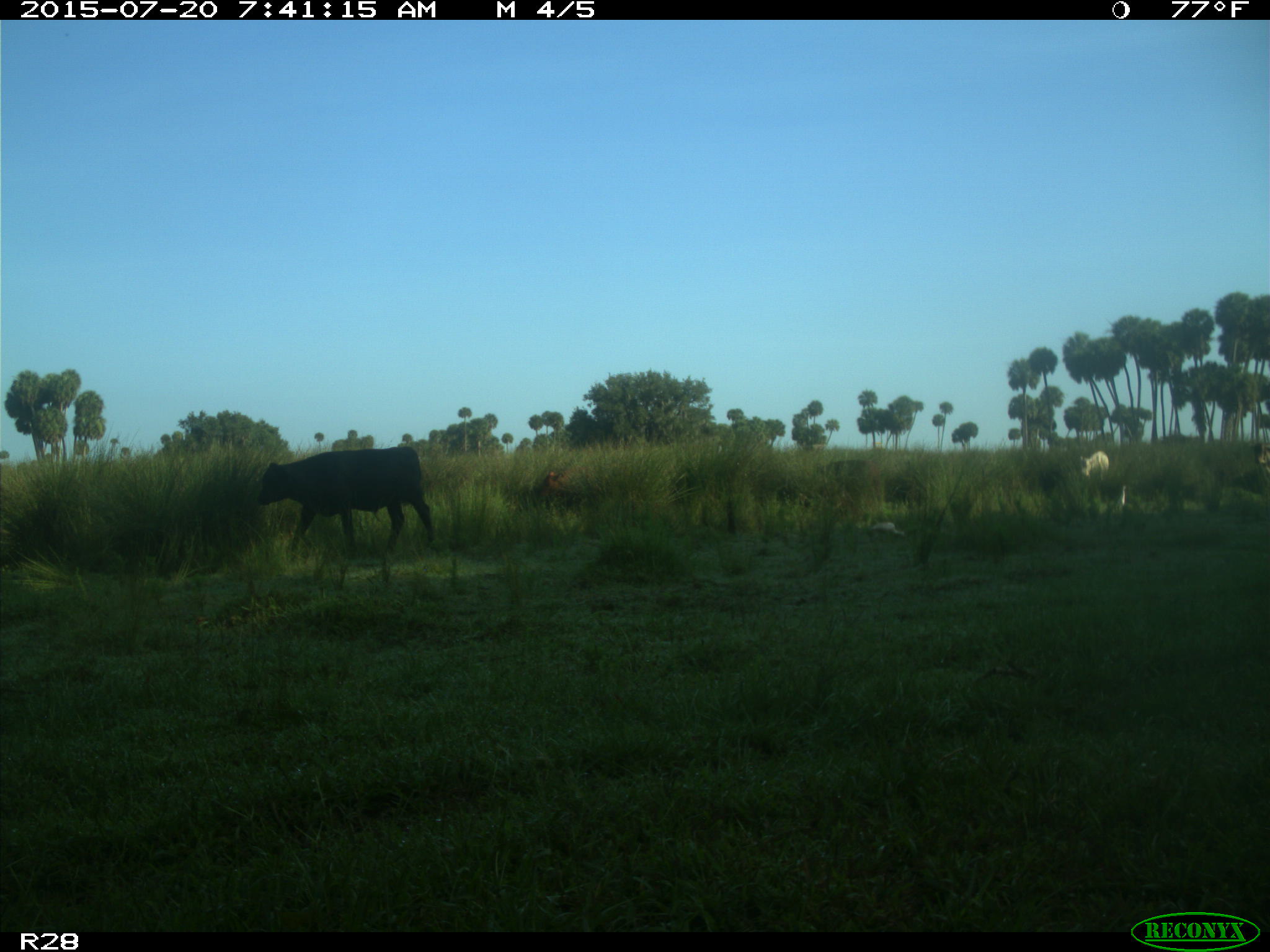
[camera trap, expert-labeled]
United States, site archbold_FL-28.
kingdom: Animalia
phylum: Chordata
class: Mammalia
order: Artiodactyla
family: Bovidae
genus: Bos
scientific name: Bos taurus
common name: domestic cow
Bos taurus (domestic cow).